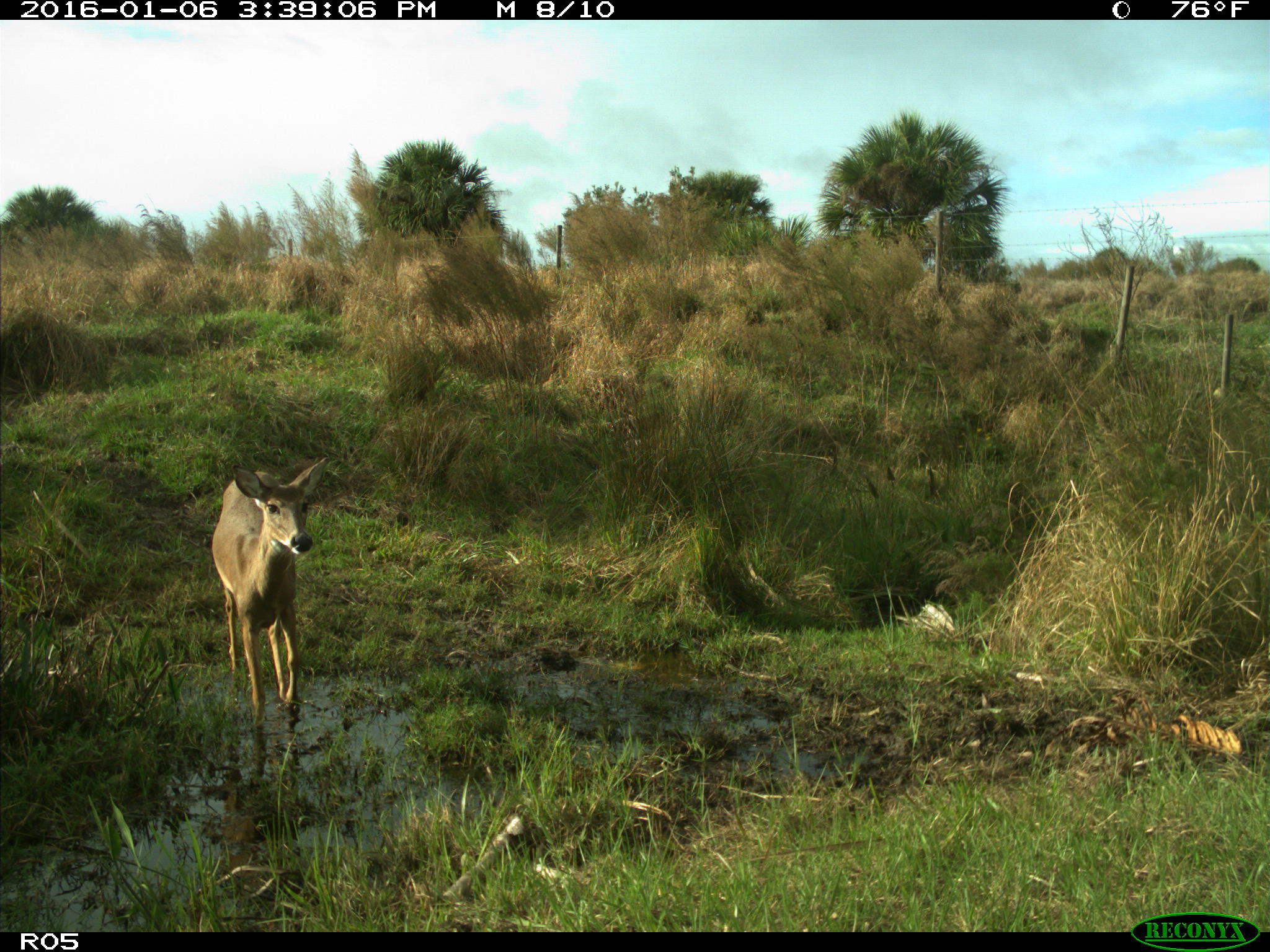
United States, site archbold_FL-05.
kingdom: Animalia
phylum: Chordata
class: Mammalia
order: Artiodactyla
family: Cervidae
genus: Odocoileus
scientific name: Odocoileus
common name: deer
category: unidentified deer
Unidentified deer (deer) (Odocoileus).